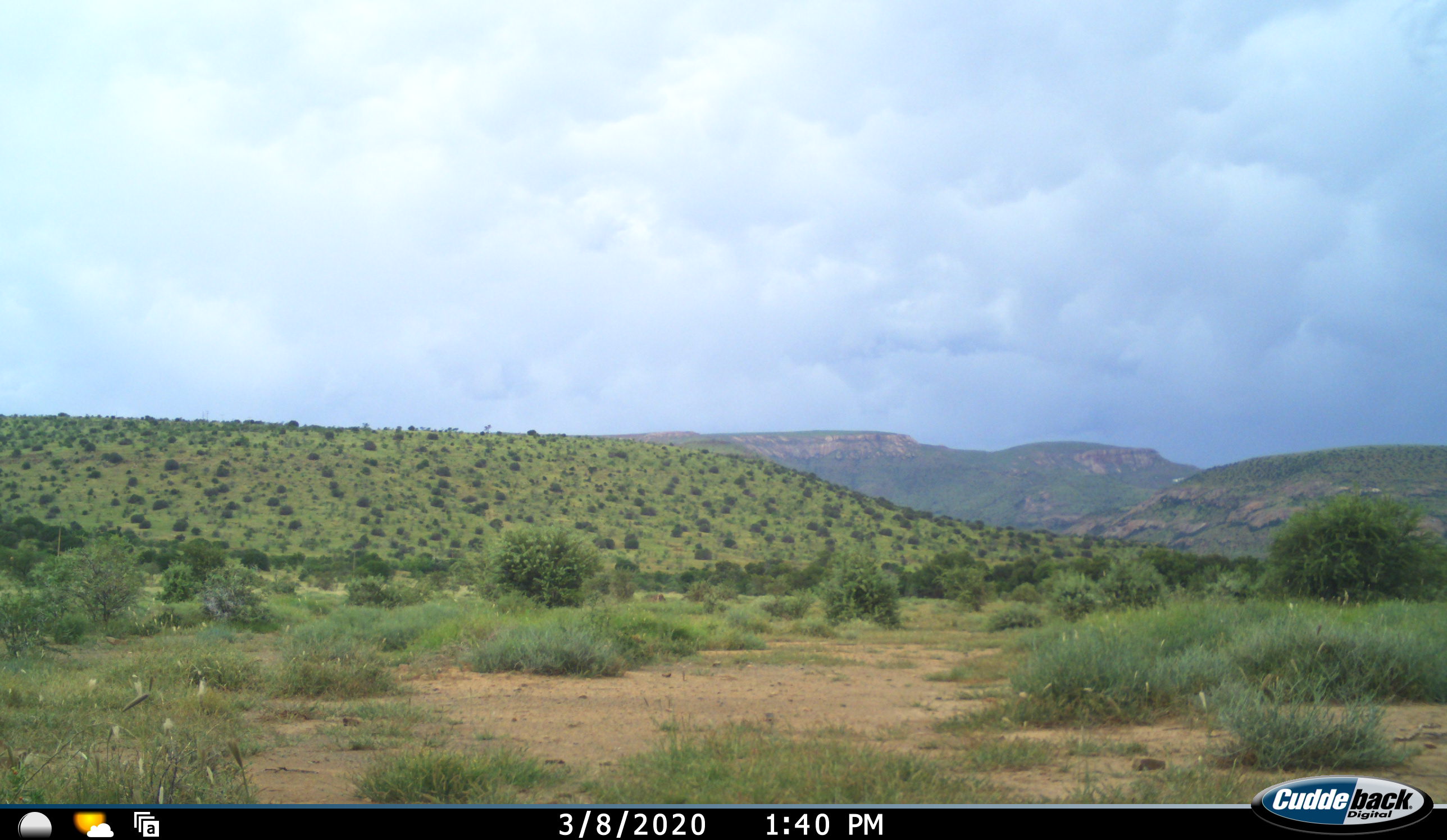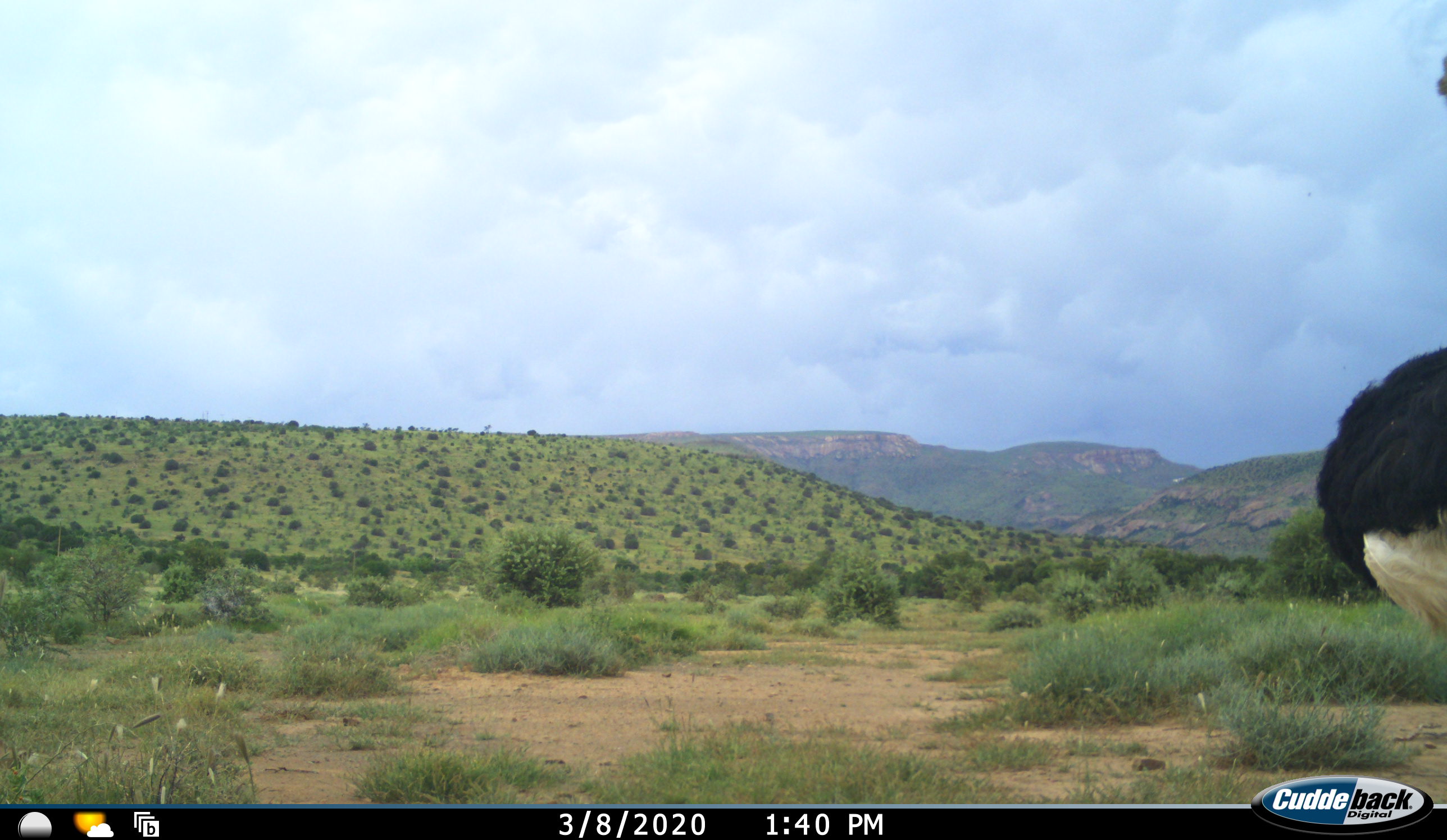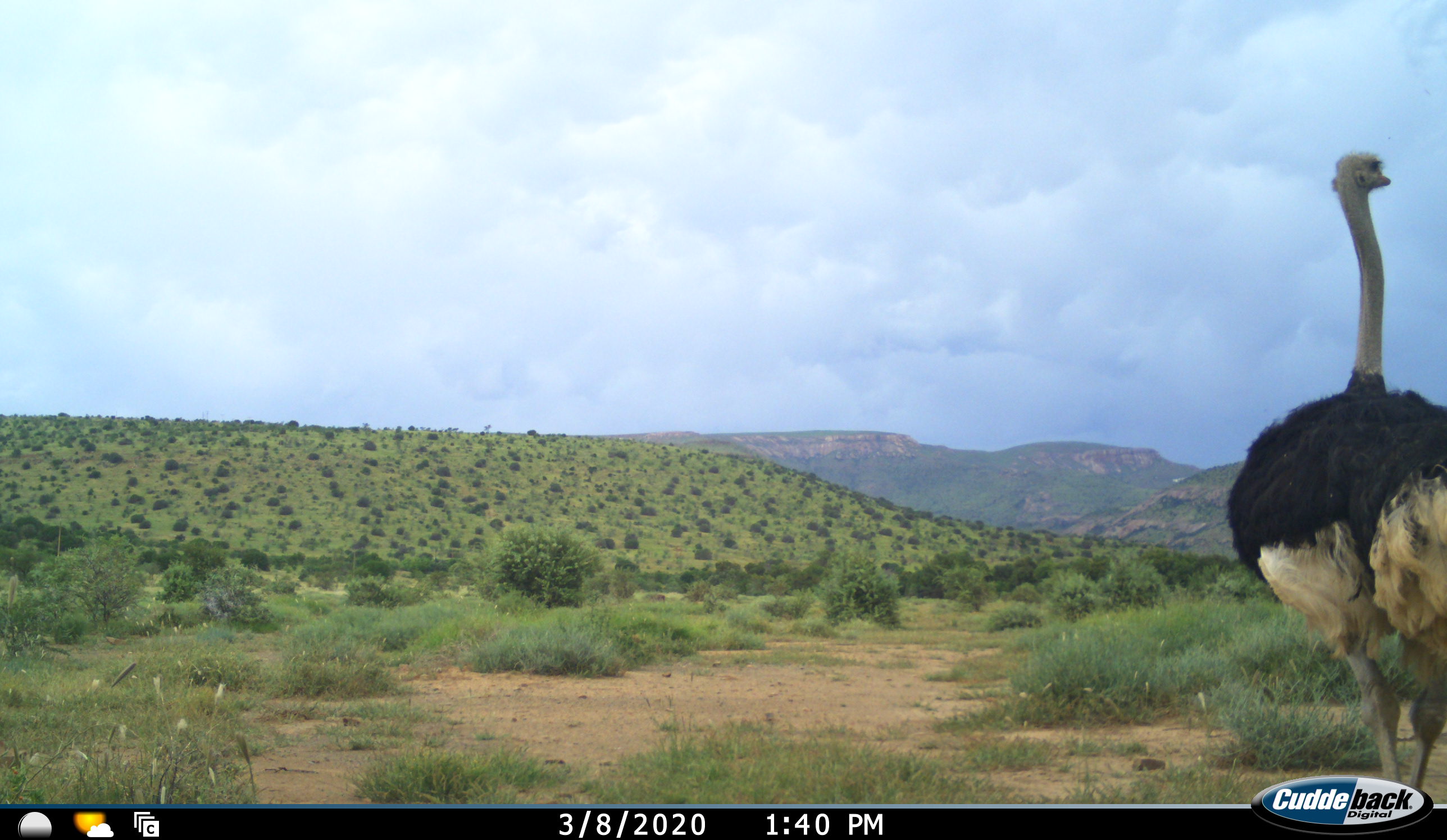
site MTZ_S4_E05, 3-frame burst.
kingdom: Animalia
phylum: Chordata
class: Aves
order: Struthioniformes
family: Struthionidae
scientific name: Struthionidae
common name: ostrich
Ostrich (Struthionidae), count 1. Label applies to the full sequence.